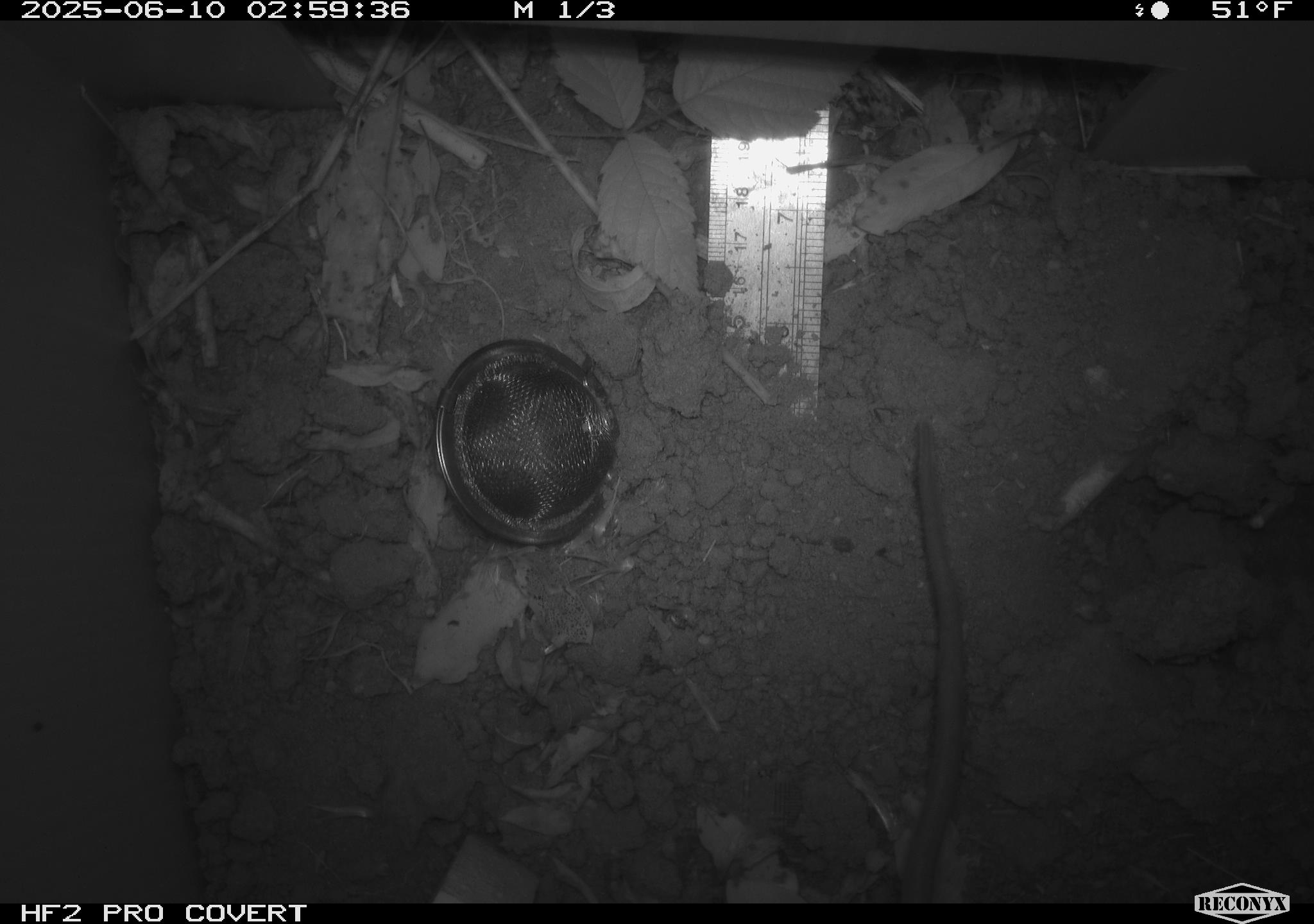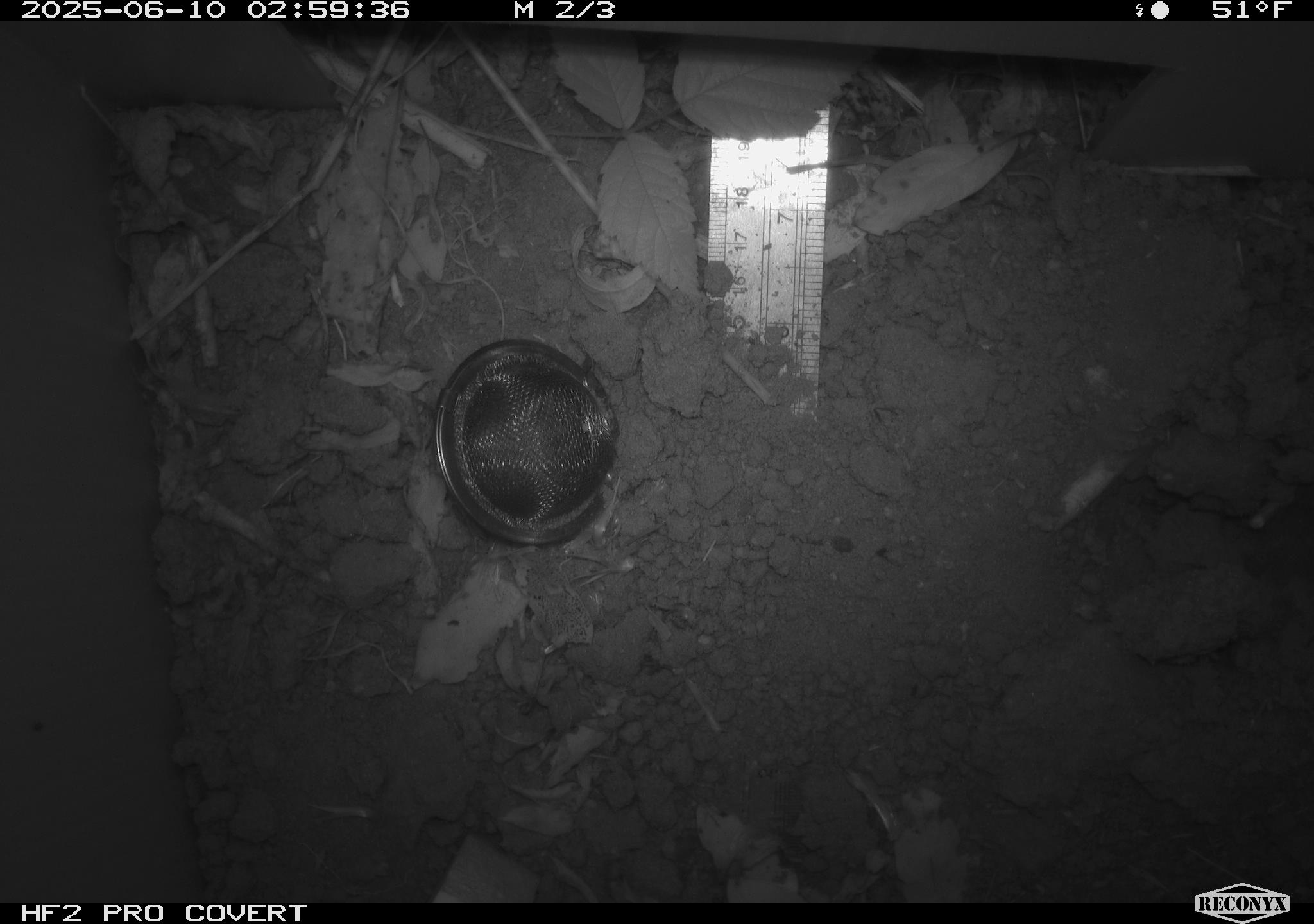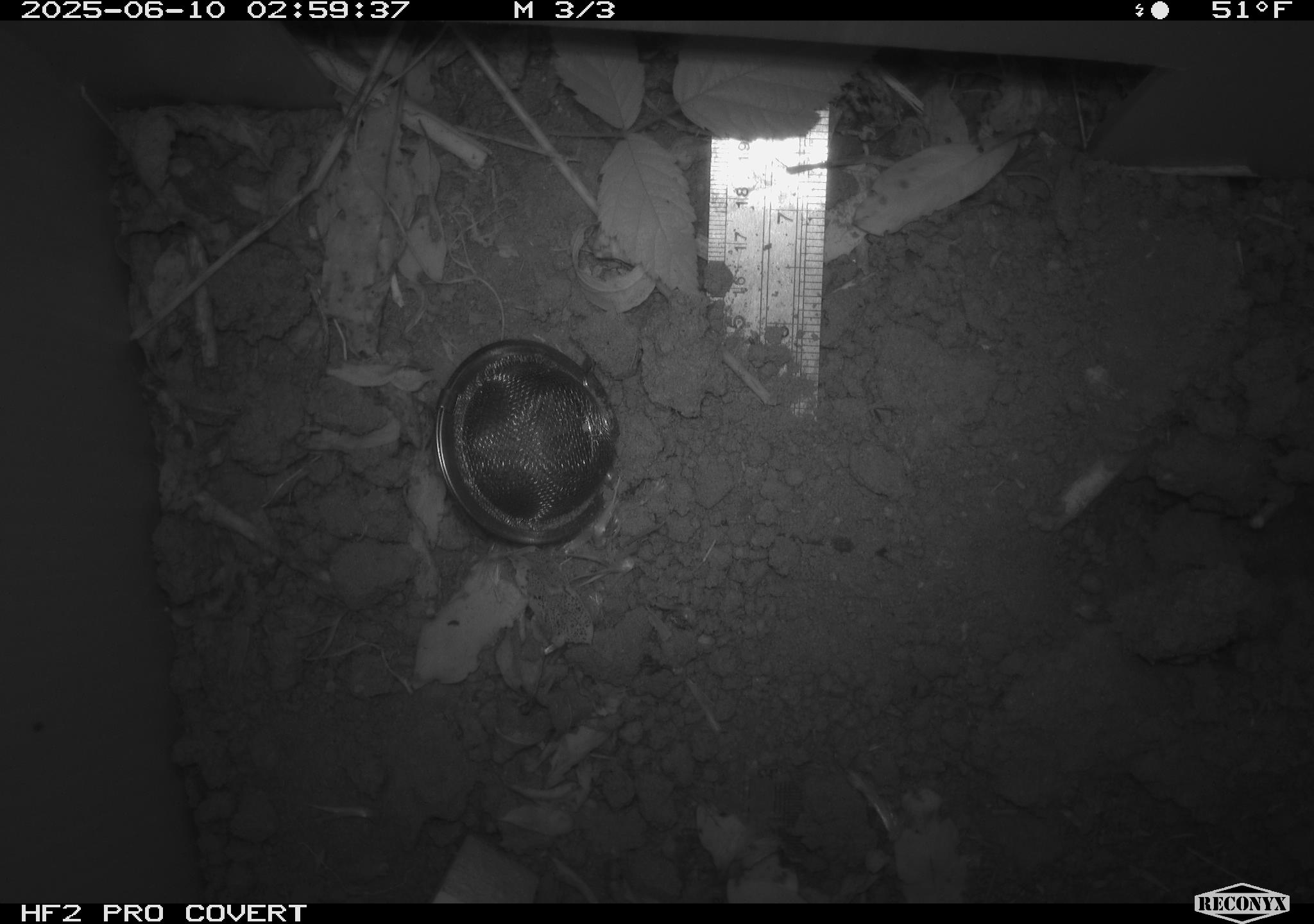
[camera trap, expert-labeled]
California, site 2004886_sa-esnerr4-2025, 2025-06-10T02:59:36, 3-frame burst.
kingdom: Animalia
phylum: Chordata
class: Mammalia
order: Rodentia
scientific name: Rodentia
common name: rodent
Rodent (Rodentia).